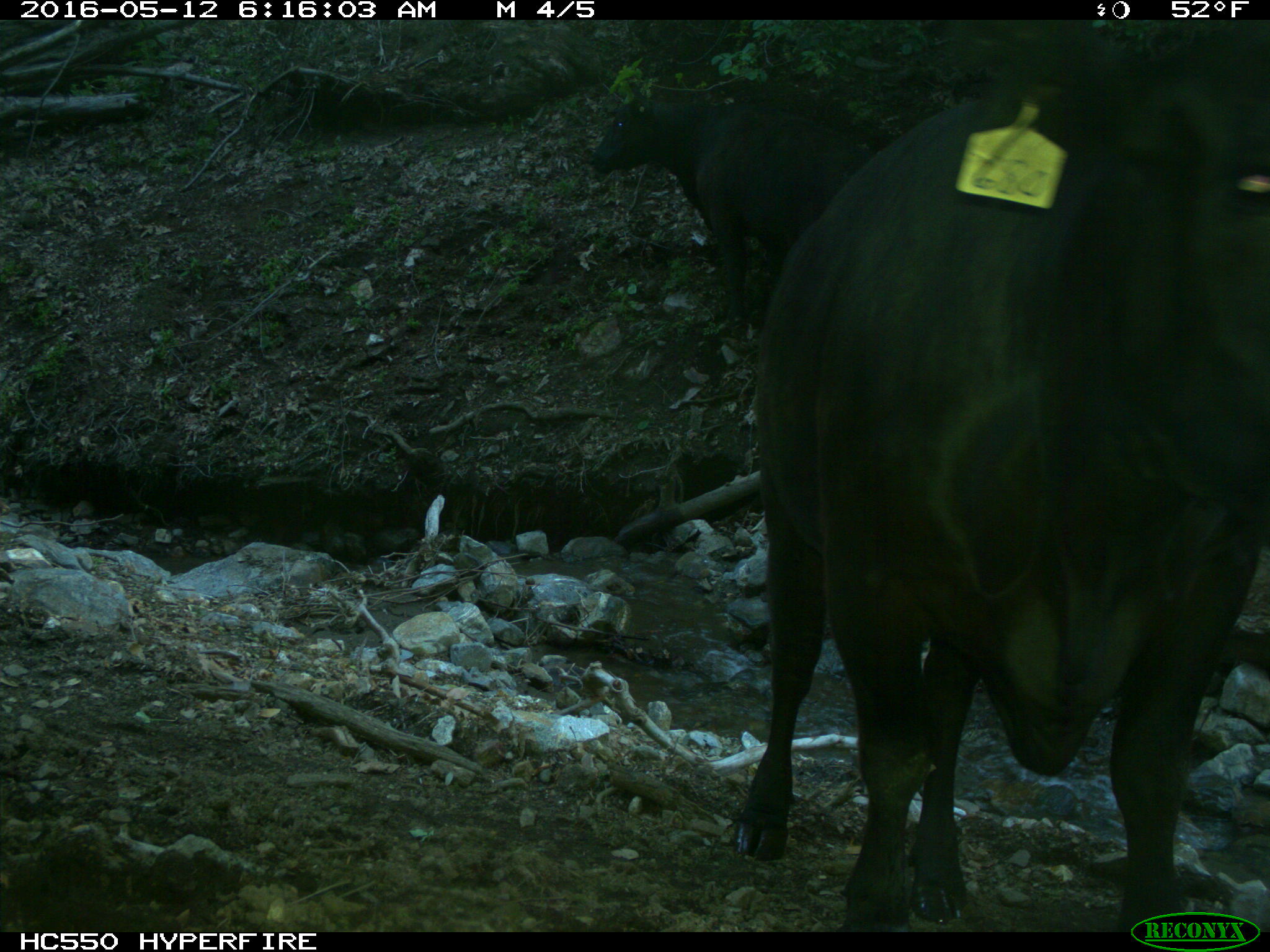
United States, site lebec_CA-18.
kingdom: Animalia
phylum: Chordata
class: Mammalia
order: Artiodactyla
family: Bovidae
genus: Bos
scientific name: Bos taurus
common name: domestic cow